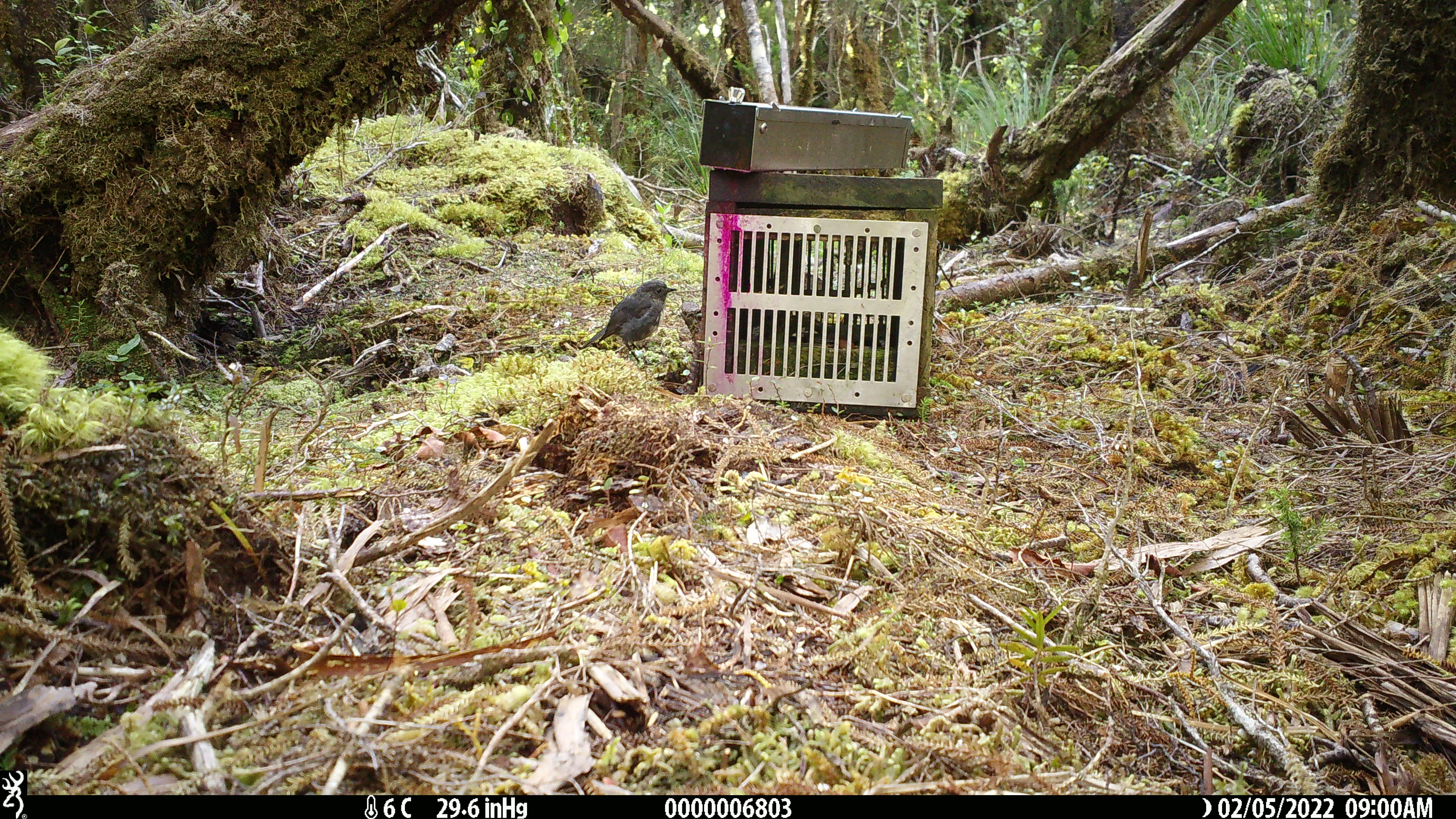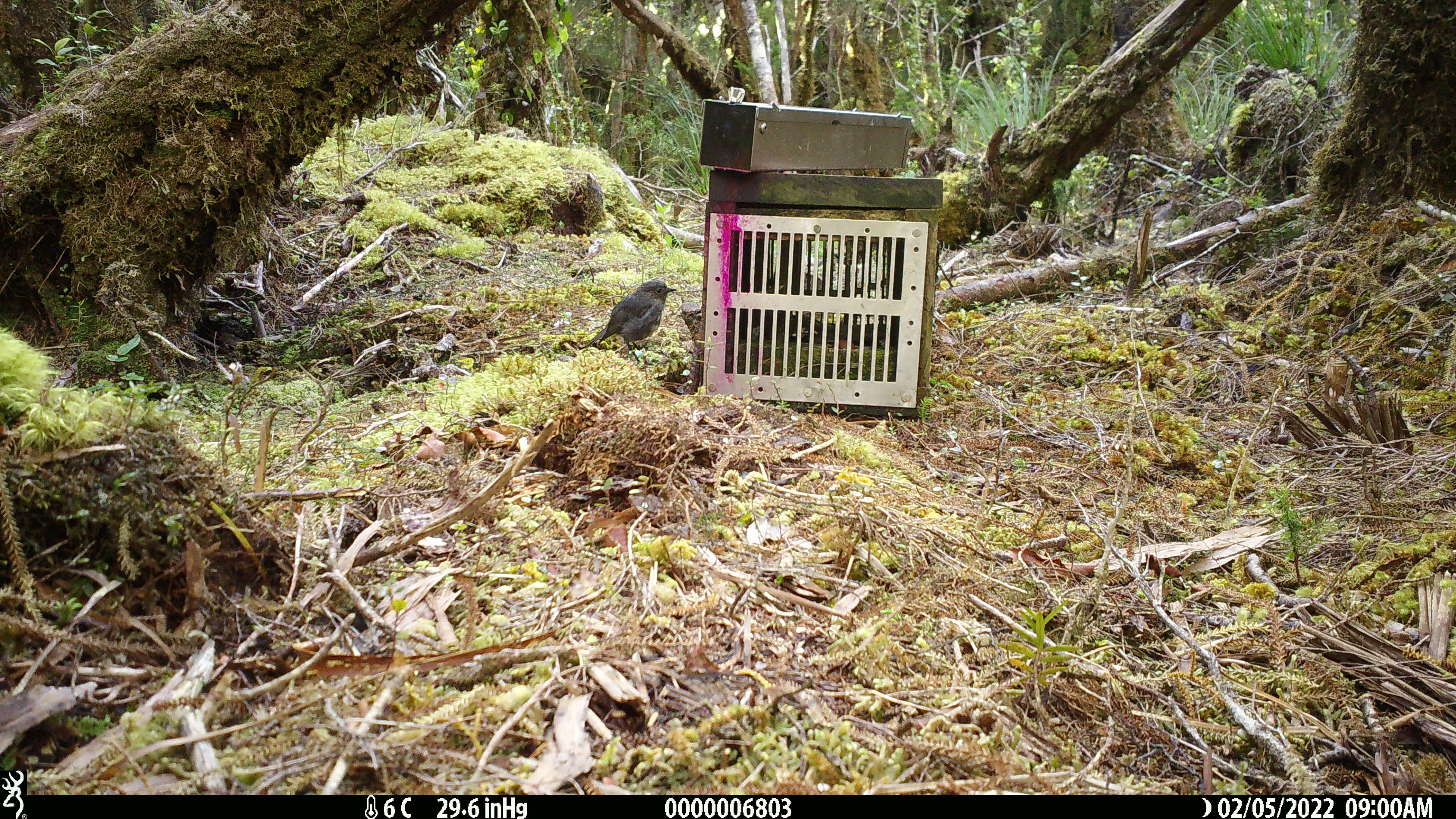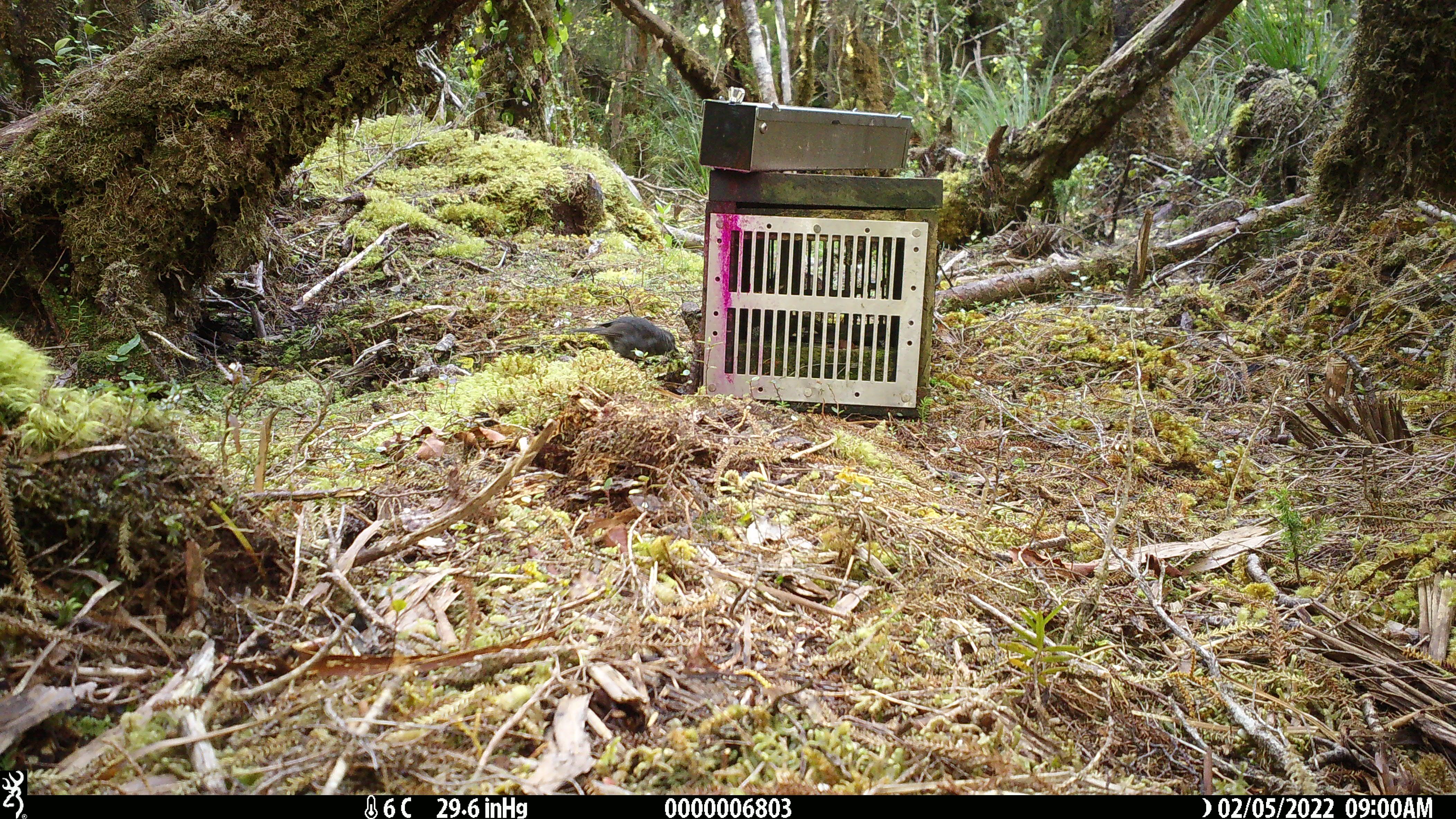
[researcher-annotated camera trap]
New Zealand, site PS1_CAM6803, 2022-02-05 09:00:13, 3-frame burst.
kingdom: Animalia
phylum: Chordata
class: Aves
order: Passeriformes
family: Petroicidae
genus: Petroica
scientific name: Petroica australis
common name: new zealand robin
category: robin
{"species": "robin (new zealand robin) (Petroica australis)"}